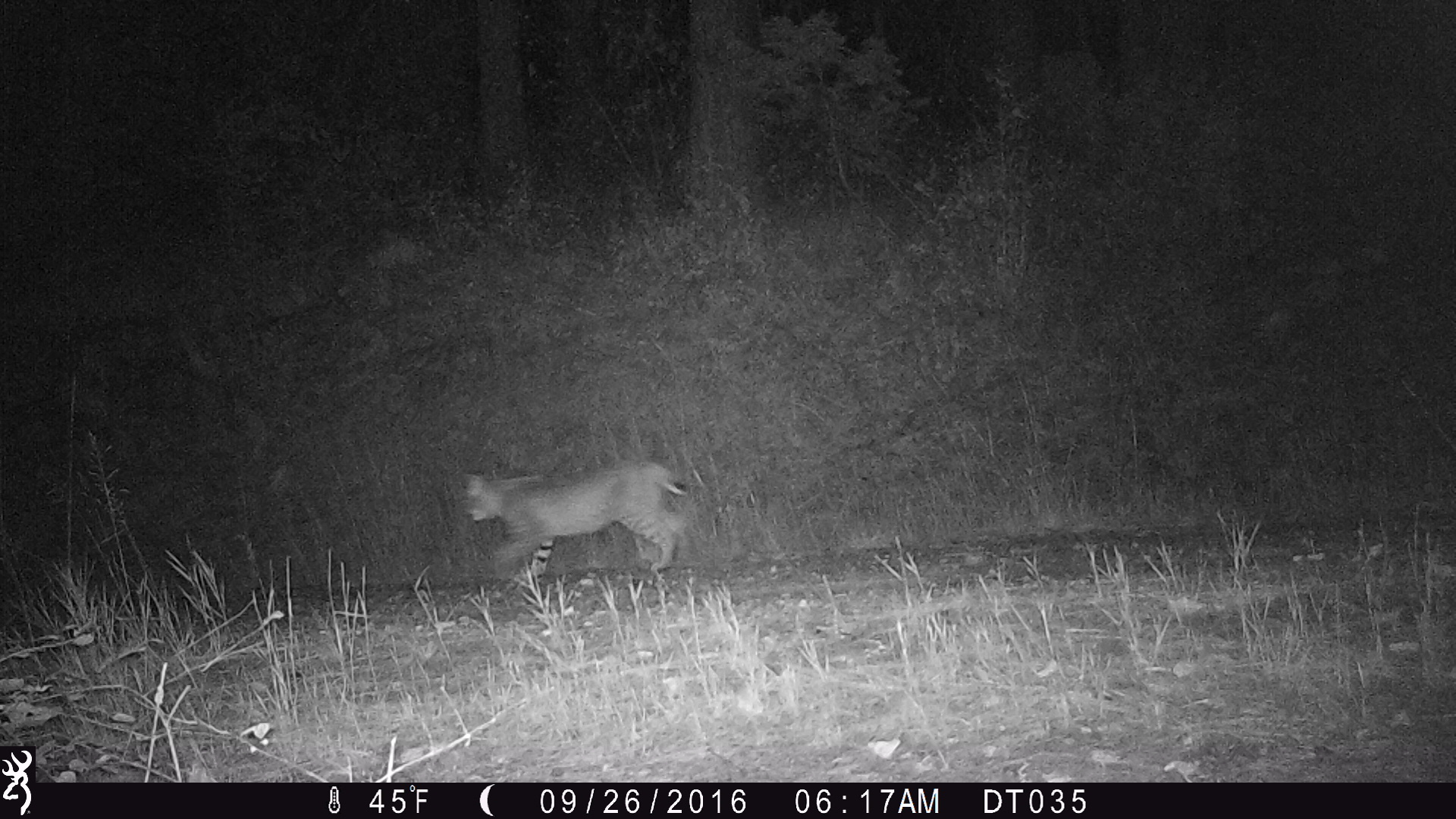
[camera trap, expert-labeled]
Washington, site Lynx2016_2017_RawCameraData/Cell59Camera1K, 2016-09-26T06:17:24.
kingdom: Animalia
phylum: Chordata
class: Mammalia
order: Carnivora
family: Felidae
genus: Lynx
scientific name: Lynx rufus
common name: bobcat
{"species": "Lynx rufus (bobcat)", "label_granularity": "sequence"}